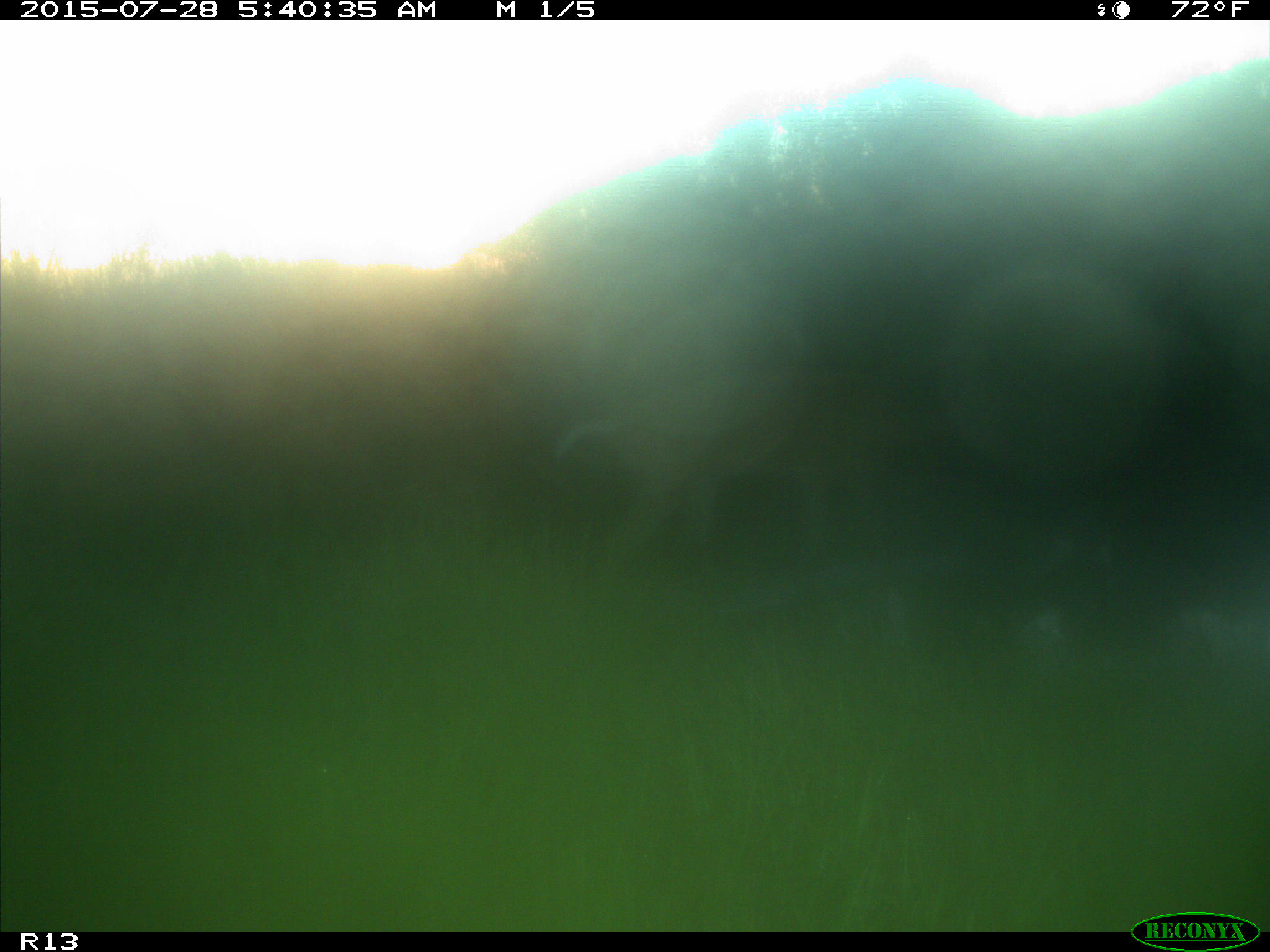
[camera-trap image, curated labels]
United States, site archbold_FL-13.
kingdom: Animalia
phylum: Chordata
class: Mammalia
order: Artiodactyla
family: Bovidae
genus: Bos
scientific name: Bos taurus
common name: domestic cow